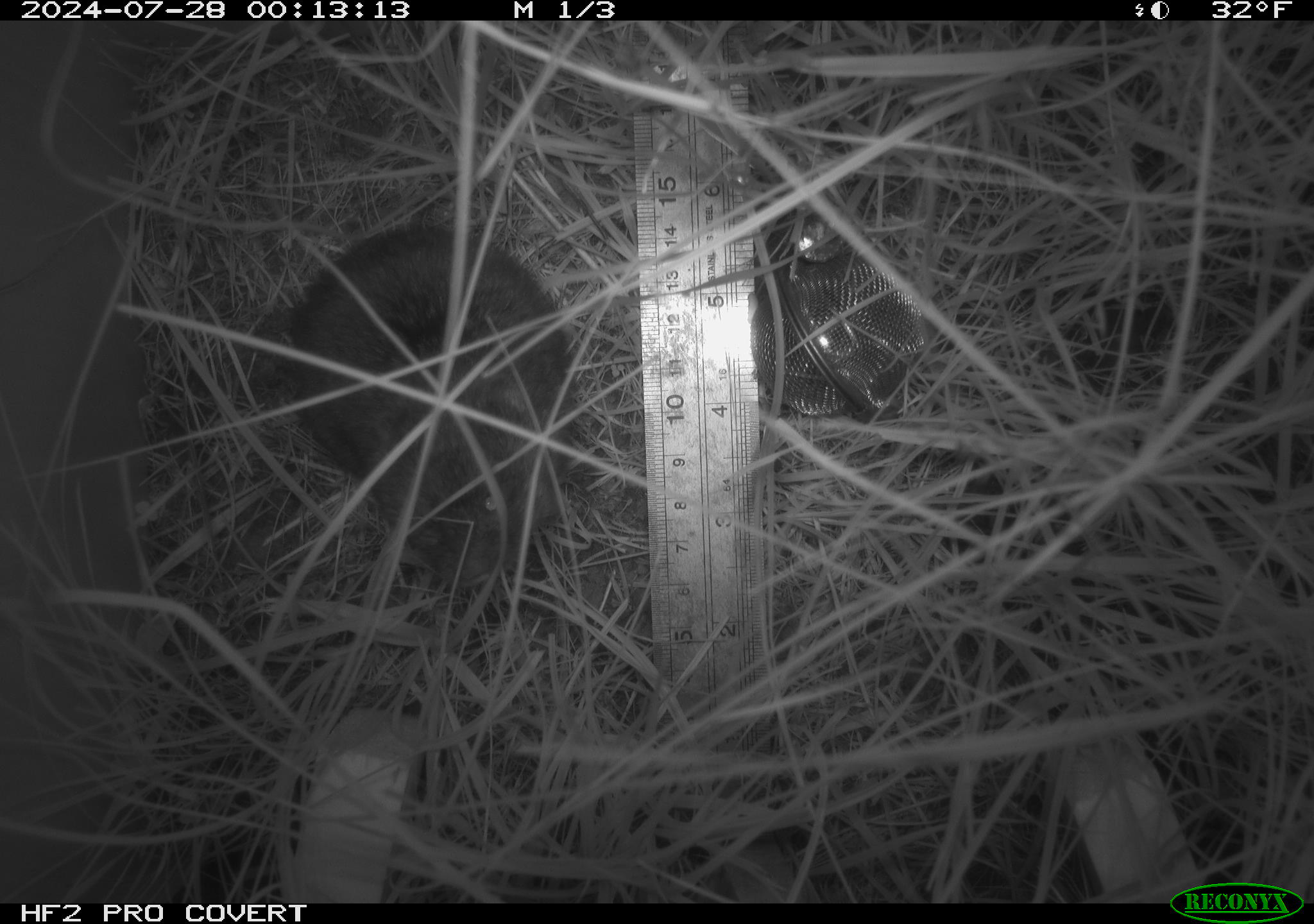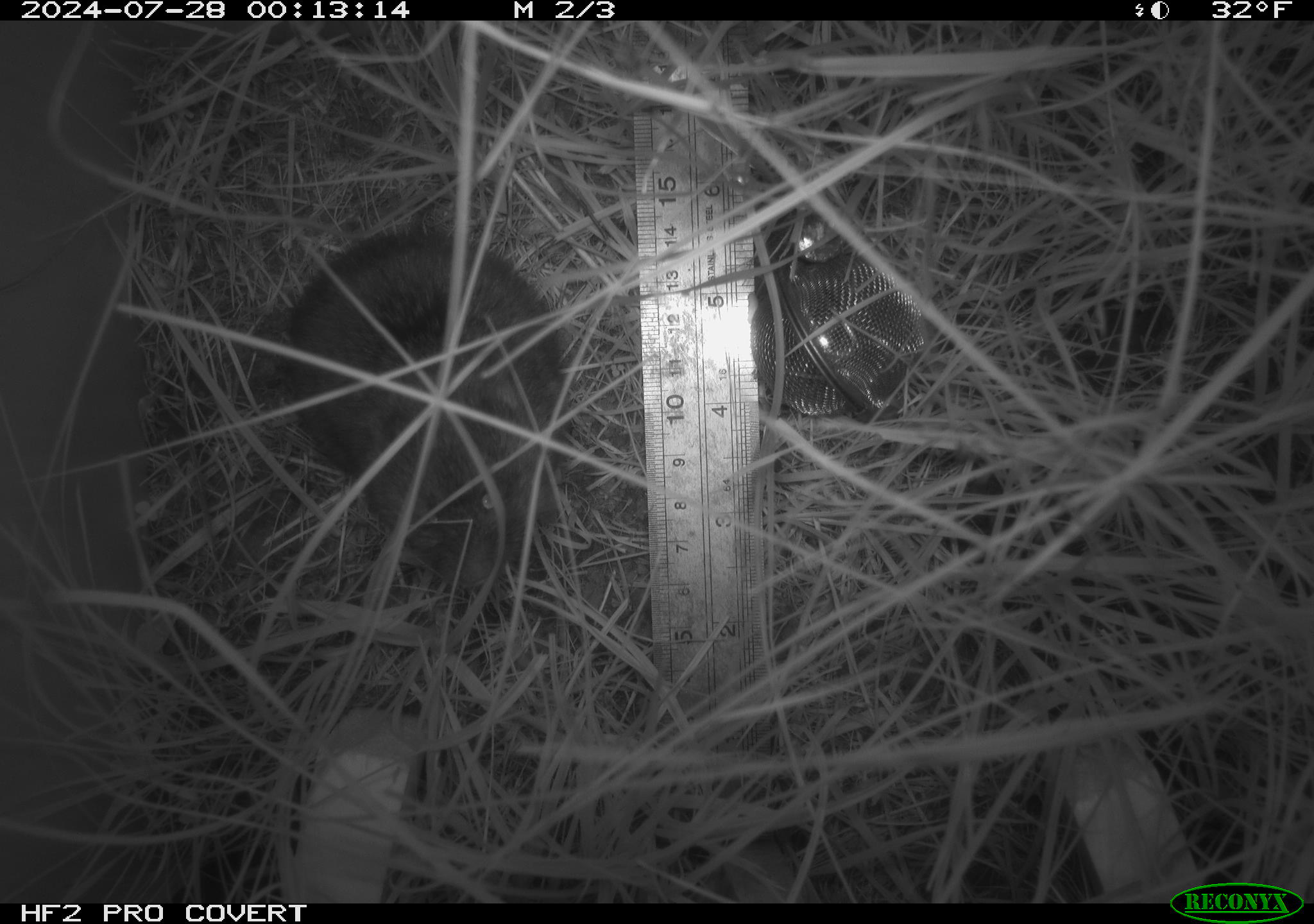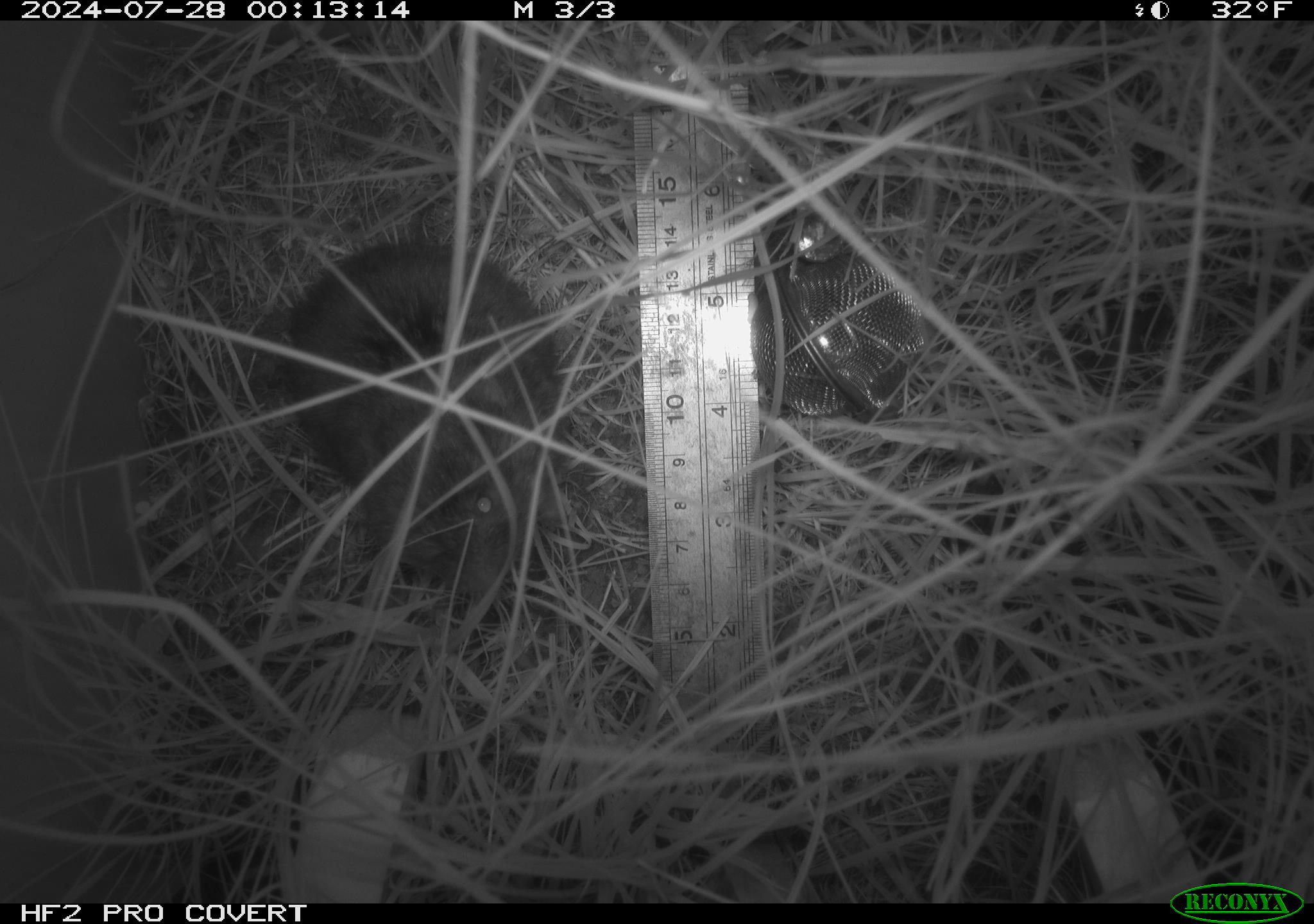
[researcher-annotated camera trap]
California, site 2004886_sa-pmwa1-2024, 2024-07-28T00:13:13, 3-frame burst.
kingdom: Animalia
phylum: Chordata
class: Mammalia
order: Rodentia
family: Cricetidae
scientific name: Arvicolinae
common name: voles, lemmings, and muskrats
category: arvicolinae subfamily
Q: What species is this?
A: Arvicolinae subfamily (voles, lemmings, and muskrats) (Arvicolinae).